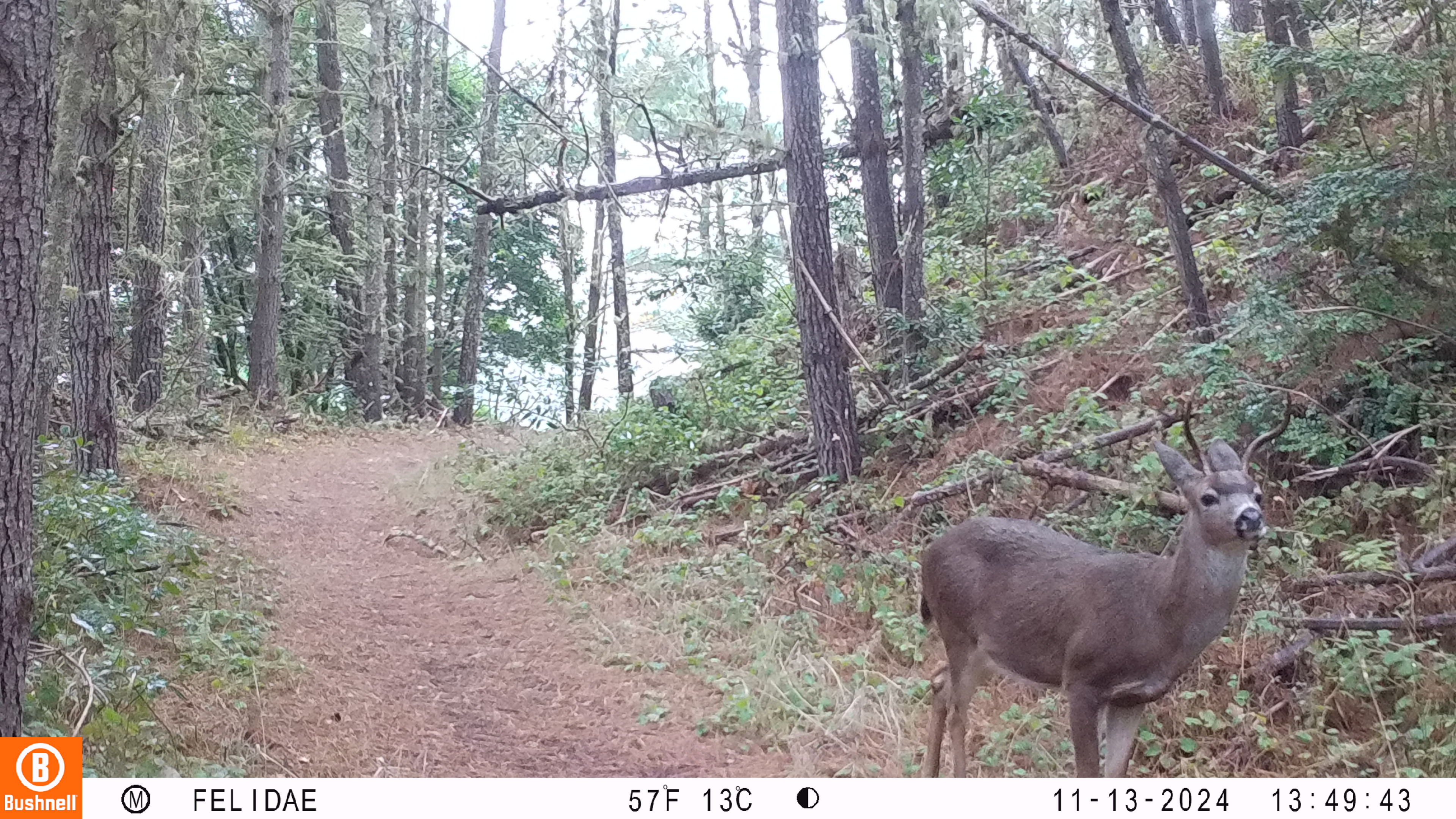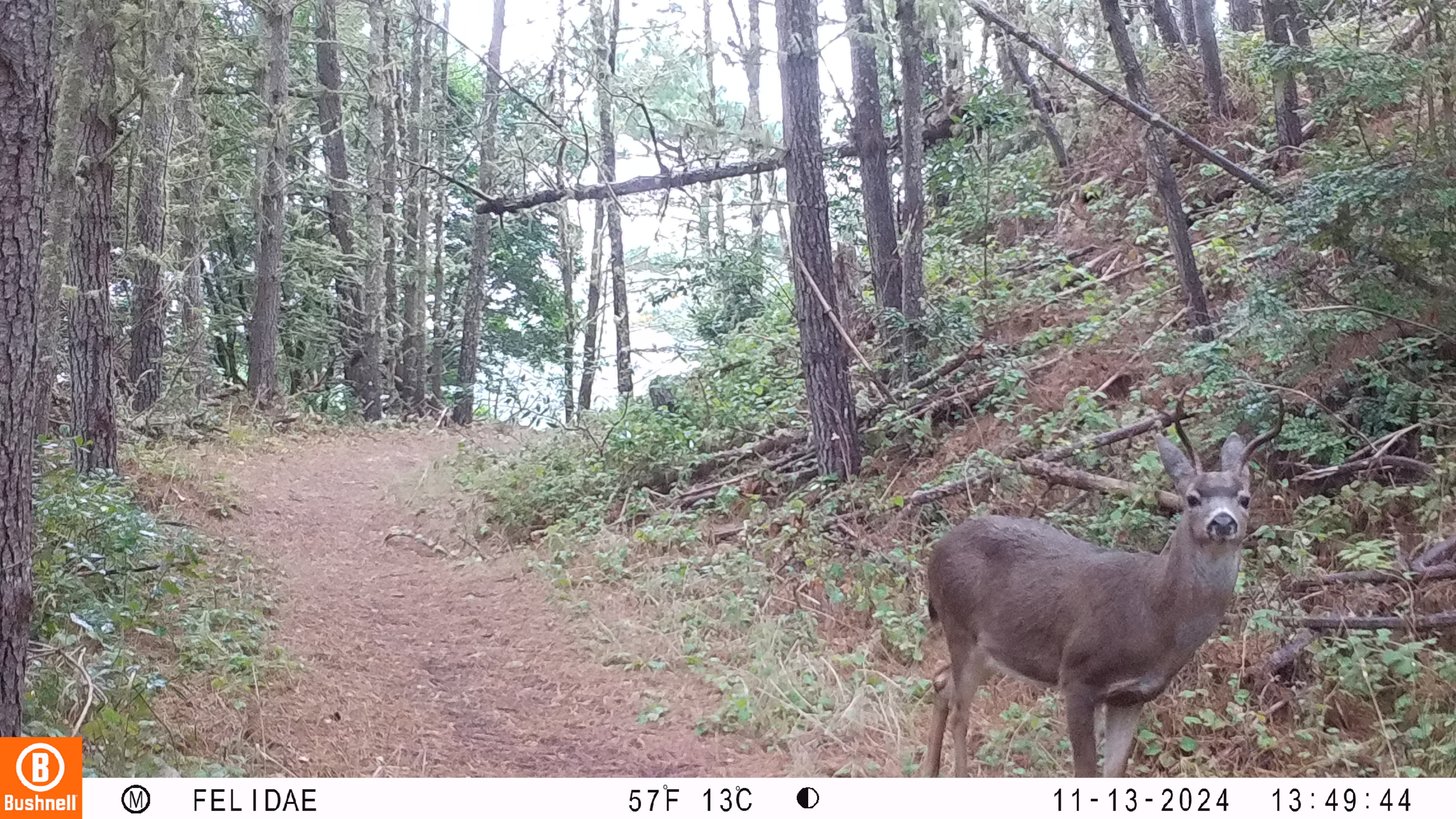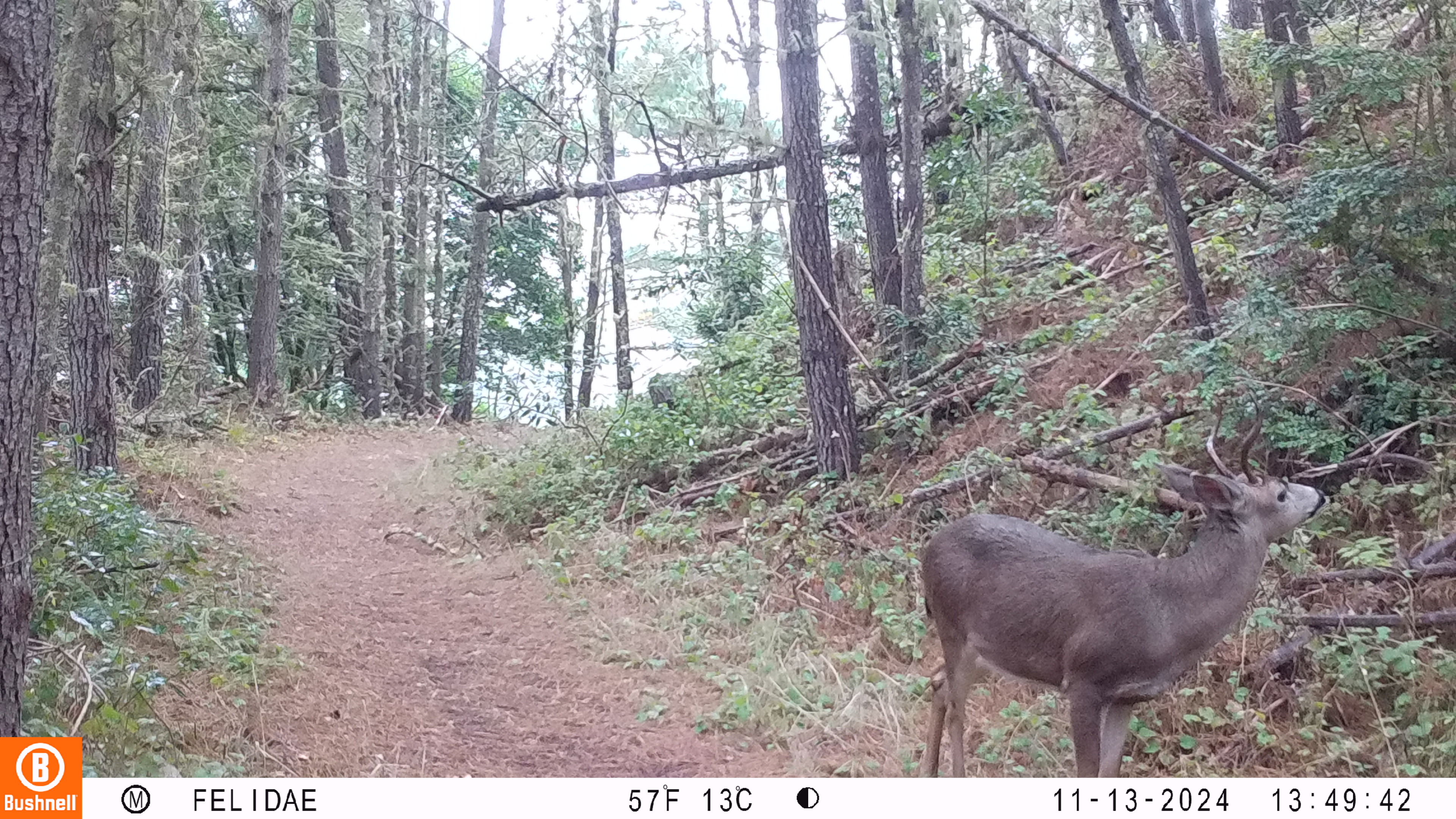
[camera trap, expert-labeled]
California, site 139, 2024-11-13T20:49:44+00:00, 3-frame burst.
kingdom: Animalia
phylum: Chordata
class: Mammalia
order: Artiodactyla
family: Cervidae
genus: Odocoileus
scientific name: Odocoileus hemionus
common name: mule deer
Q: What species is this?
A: Mule deer (Odocoileus hemionus).